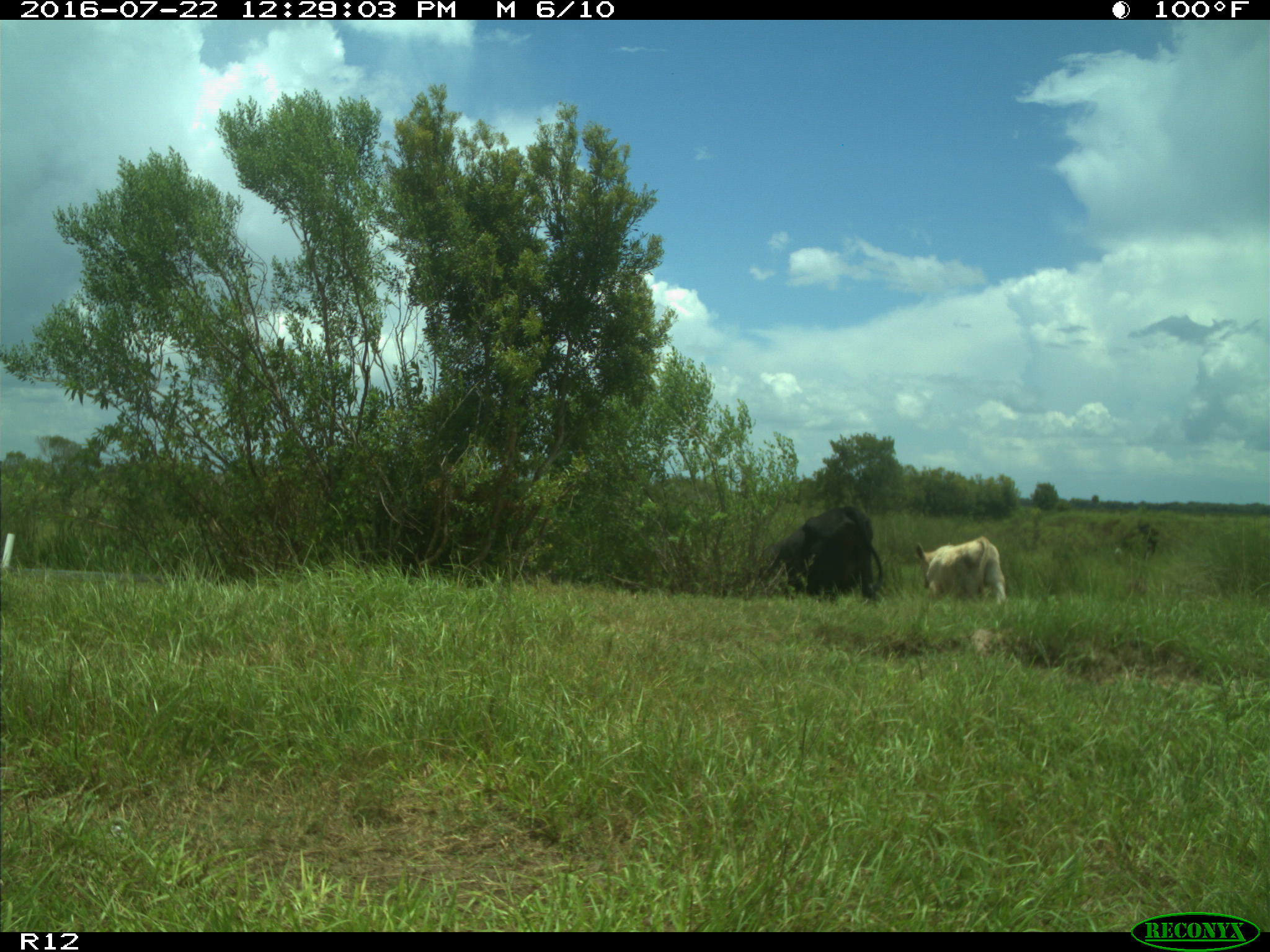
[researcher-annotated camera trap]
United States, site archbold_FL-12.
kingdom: Animalia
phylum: Chordata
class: Mammalia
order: Artiodactyla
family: Bovidae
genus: Bos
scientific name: Bos taurus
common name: domestic cow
Bos taurus (domestic cow).